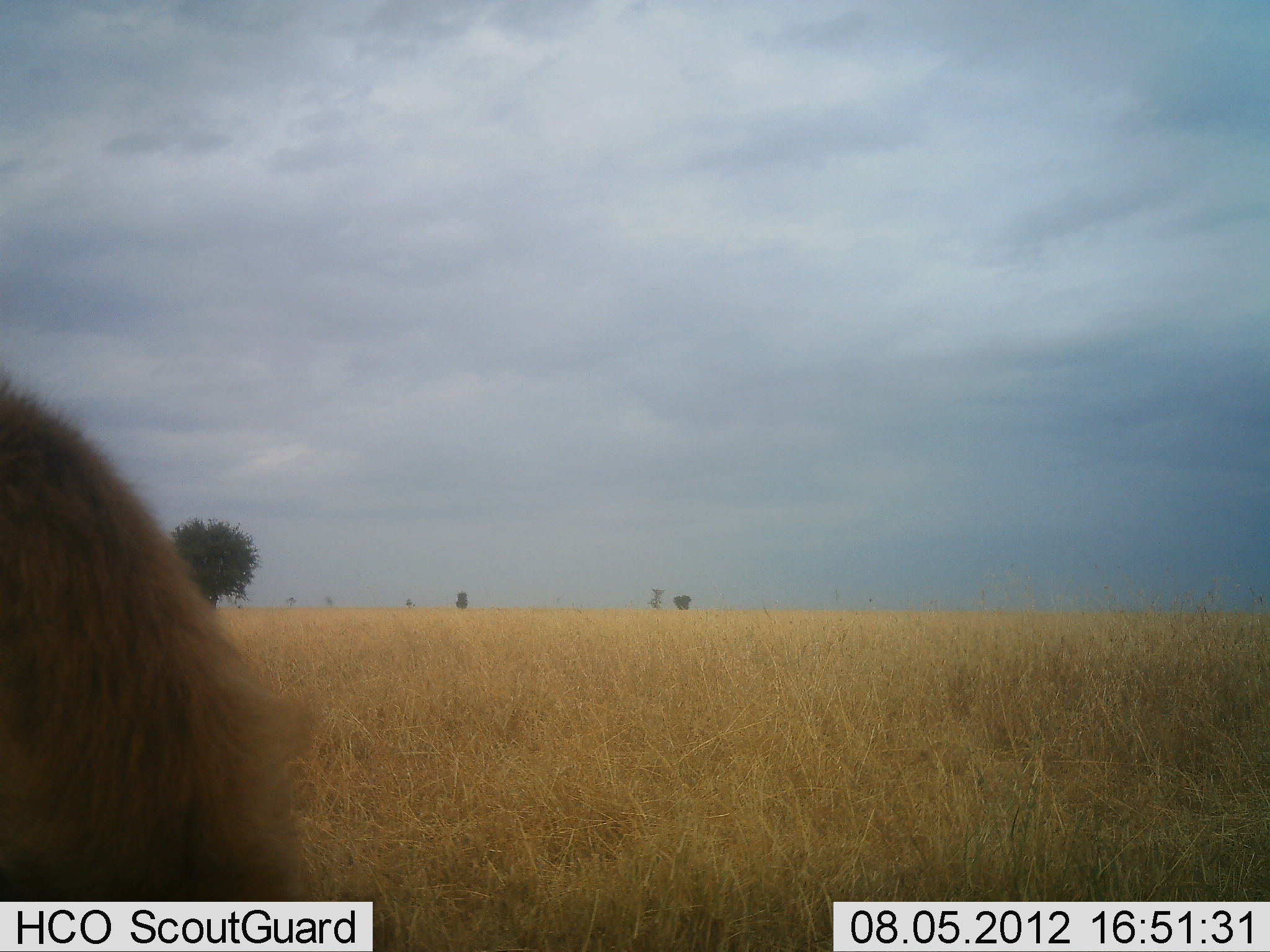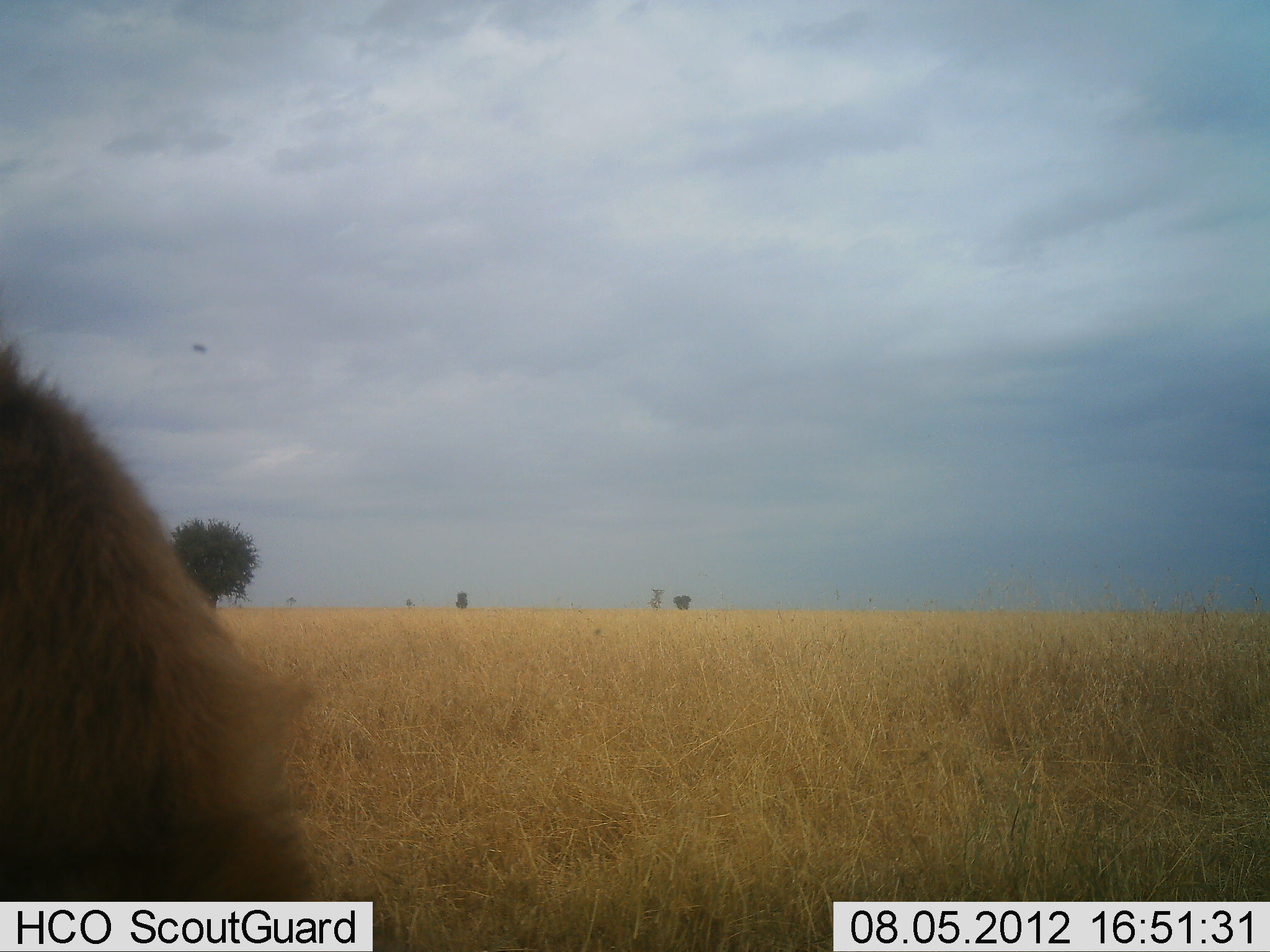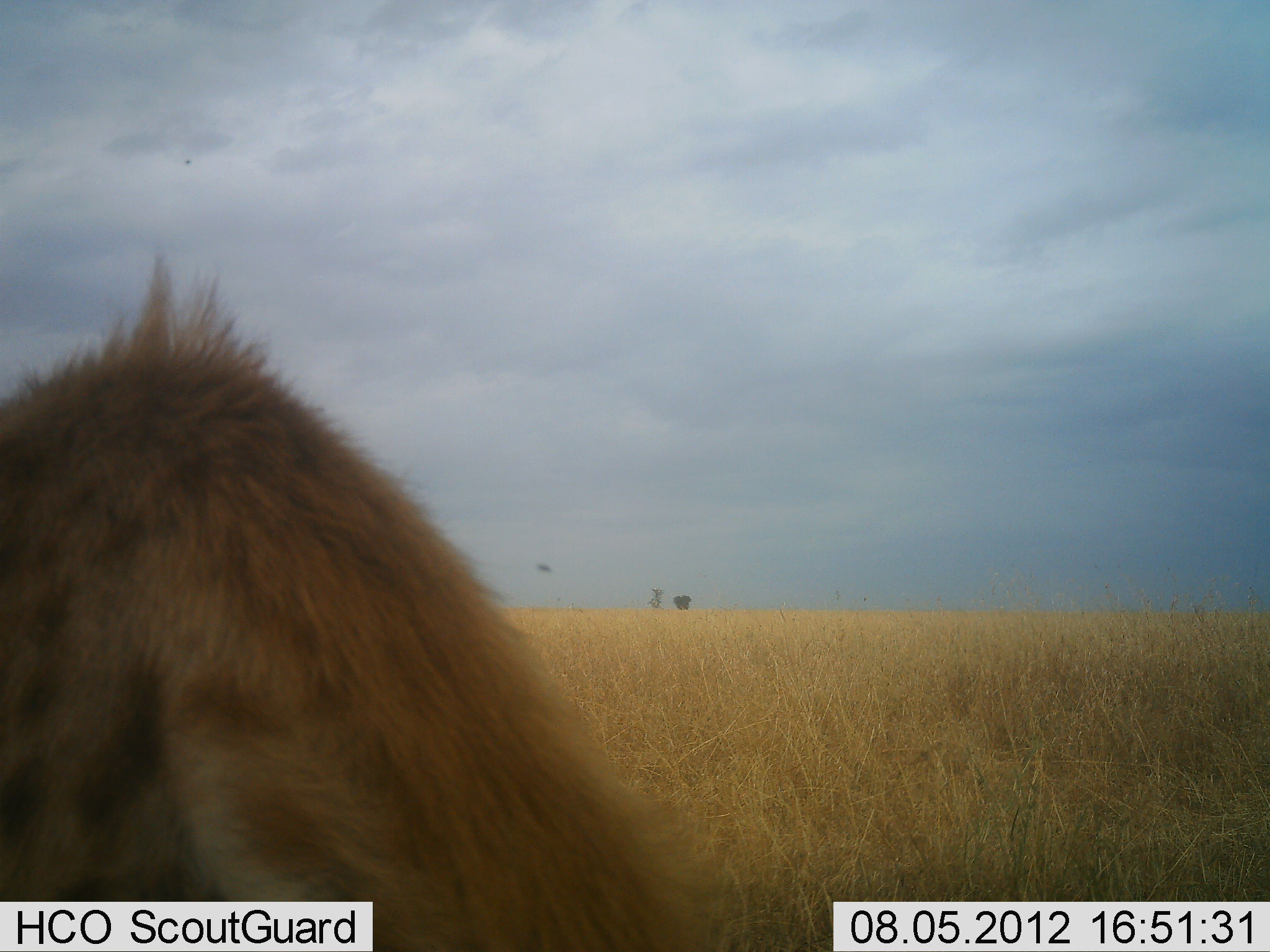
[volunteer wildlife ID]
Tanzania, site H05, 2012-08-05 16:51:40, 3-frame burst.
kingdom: Animalia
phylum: Chordata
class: Mammalia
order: Carnivora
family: Hyaenidae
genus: Crocuta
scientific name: Crocuta crocuta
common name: spotted hyena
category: hyenaspotted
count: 1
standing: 90%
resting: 0%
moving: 10%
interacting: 0%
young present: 0%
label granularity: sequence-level